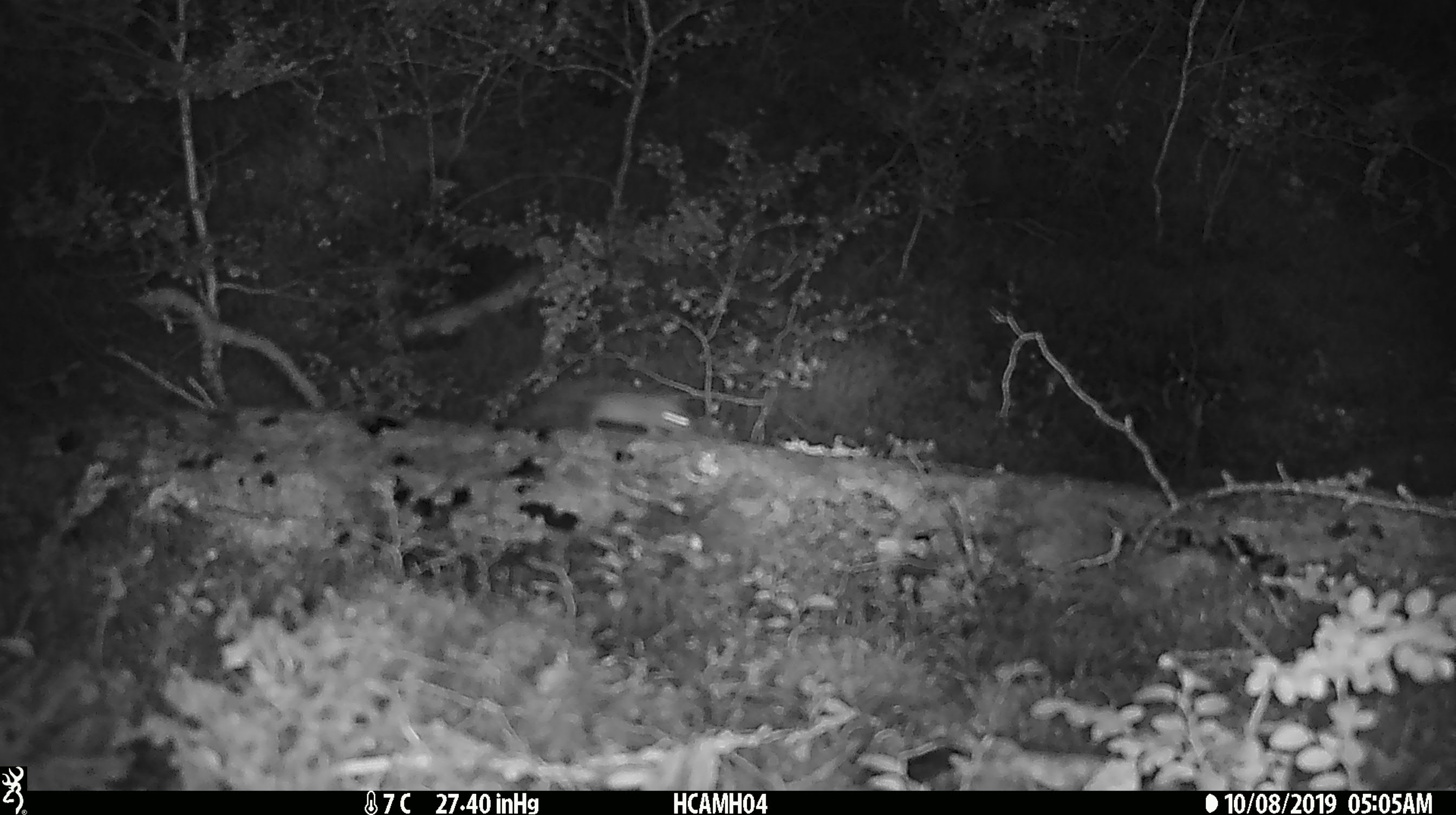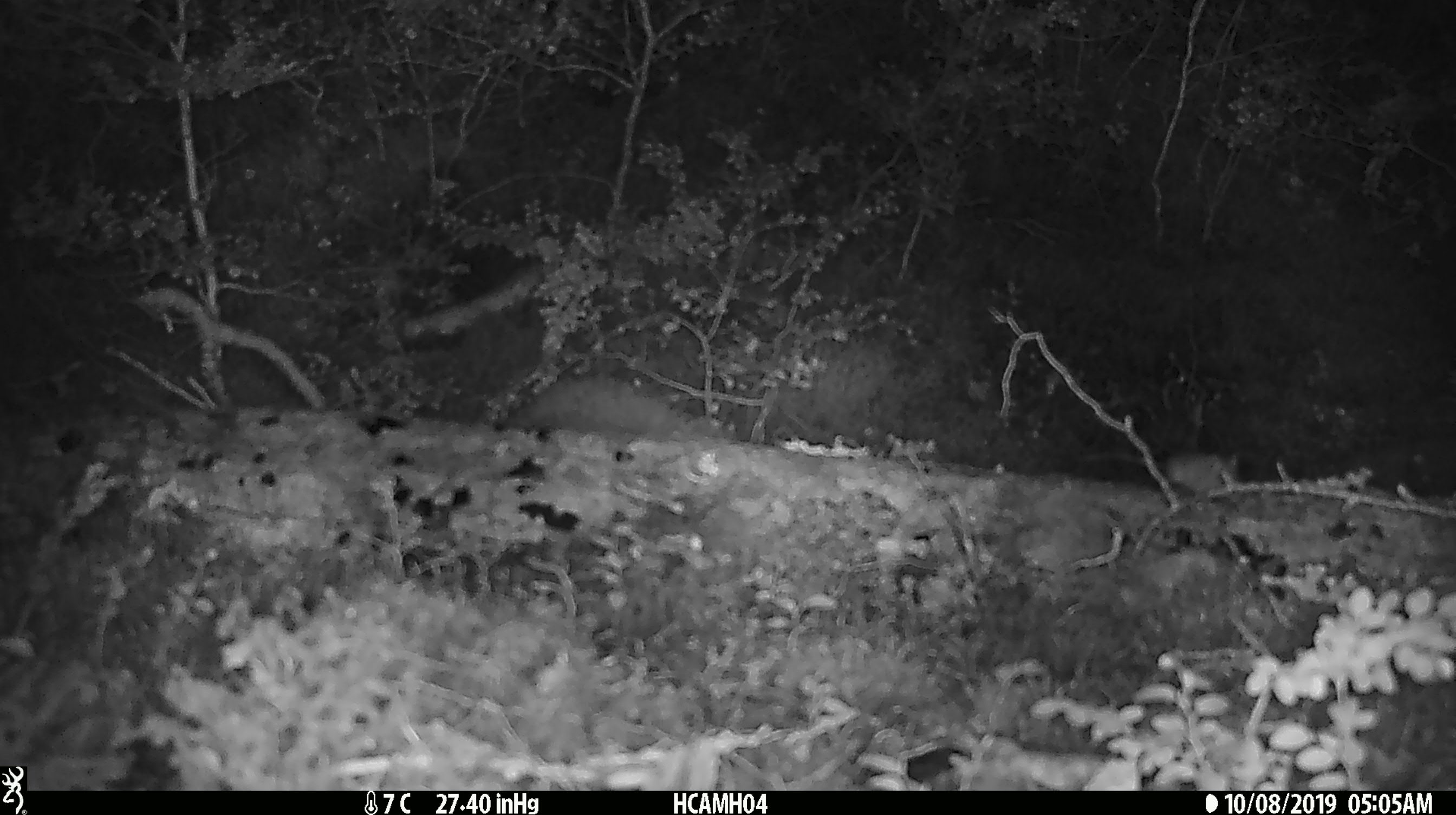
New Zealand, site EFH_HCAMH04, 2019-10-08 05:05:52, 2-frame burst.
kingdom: Animalia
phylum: Chordata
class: Mammalia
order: Rodentia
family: Muridae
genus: Mus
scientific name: Mus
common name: mouse